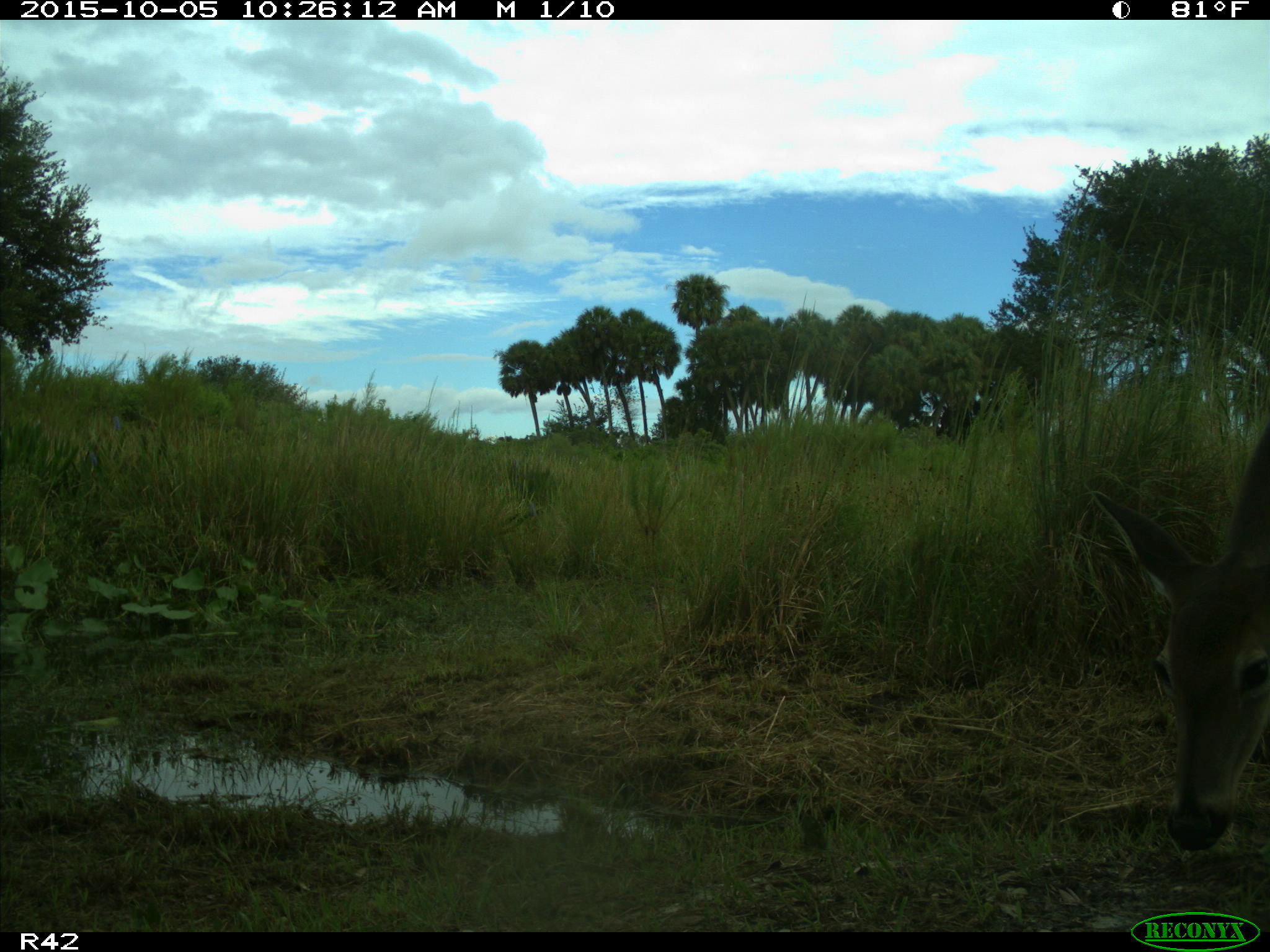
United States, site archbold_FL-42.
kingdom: Animalia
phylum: Chordata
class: Mammalia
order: Artiodactyla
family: Cervidae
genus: Odocoileus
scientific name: Odocoileus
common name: deer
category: unidentified deer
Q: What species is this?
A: Unidentified deer (deer) (Odocoileus).